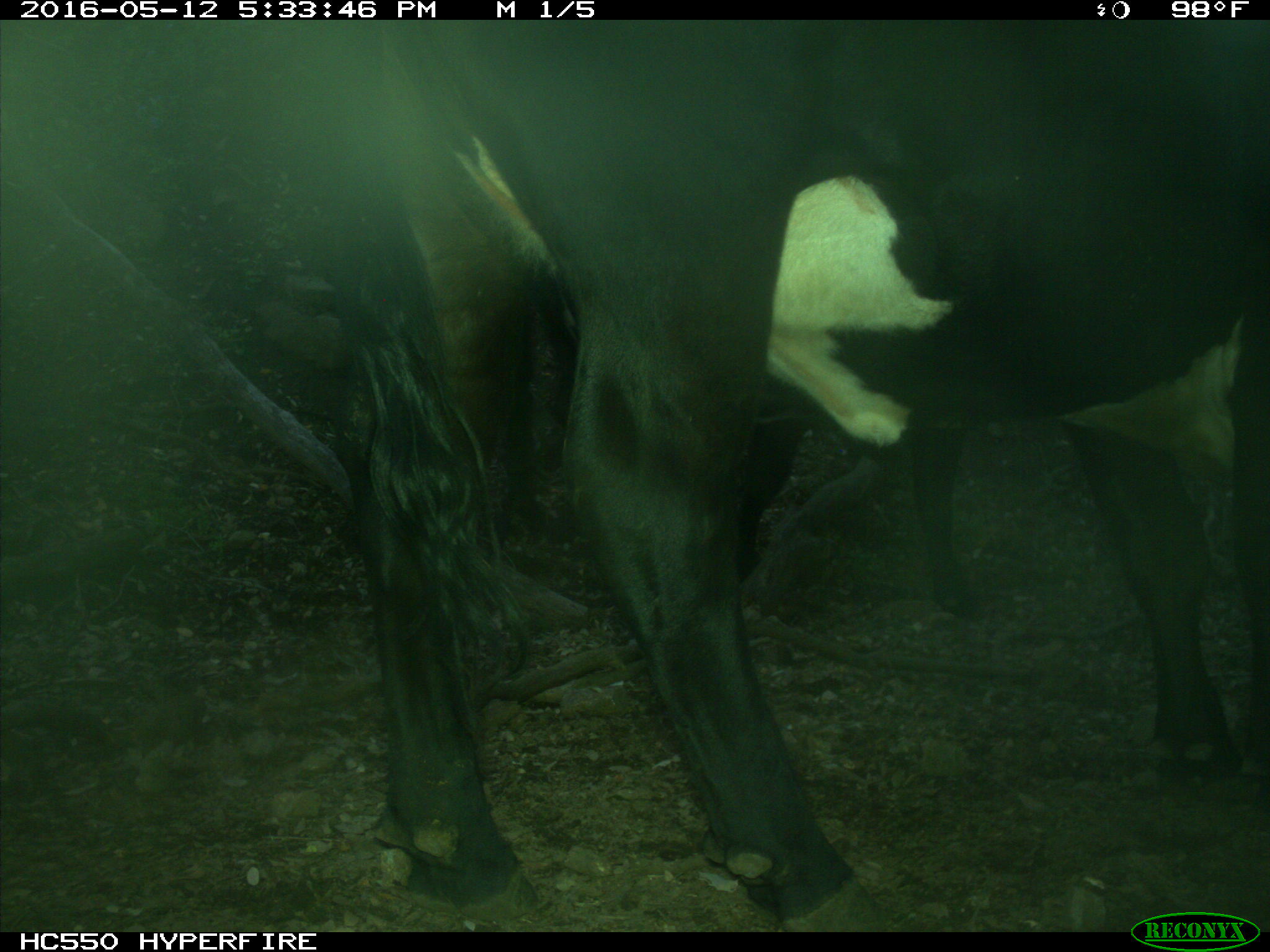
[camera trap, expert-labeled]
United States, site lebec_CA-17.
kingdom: Animalia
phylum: Chordata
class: Mammalia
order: Artiodactyla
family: Bovidae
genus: Bos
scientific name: Bos taurus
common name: domestic cow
Bos taurus (domestic cow).